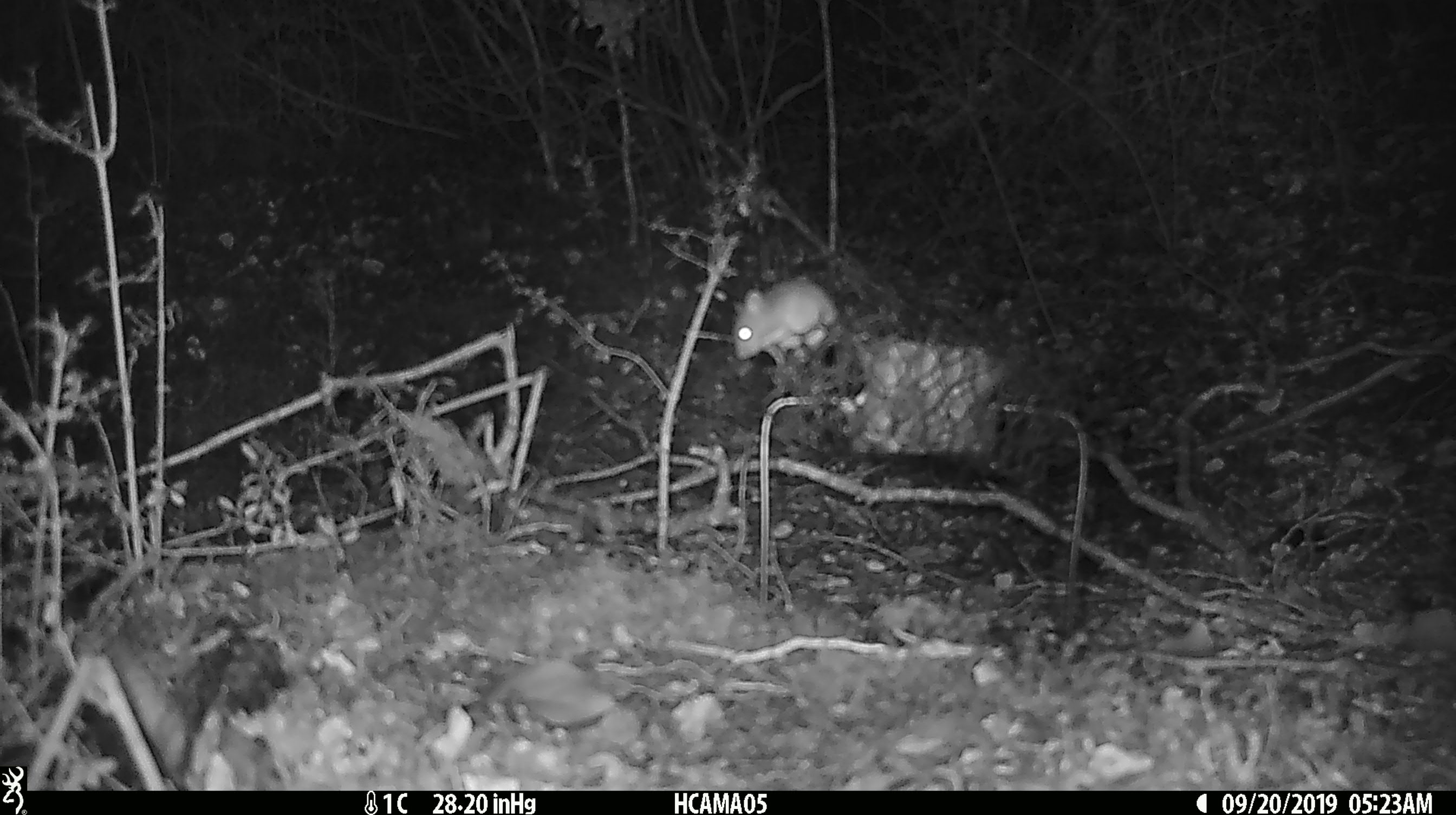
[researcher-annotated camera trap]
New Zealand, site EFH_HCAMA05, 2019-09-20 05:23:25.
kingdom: Animalia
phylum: Chordata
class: Mammalia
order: Rodentia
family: Muridae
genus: Mus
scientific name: Mus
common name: mouse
Mouse (Mus).